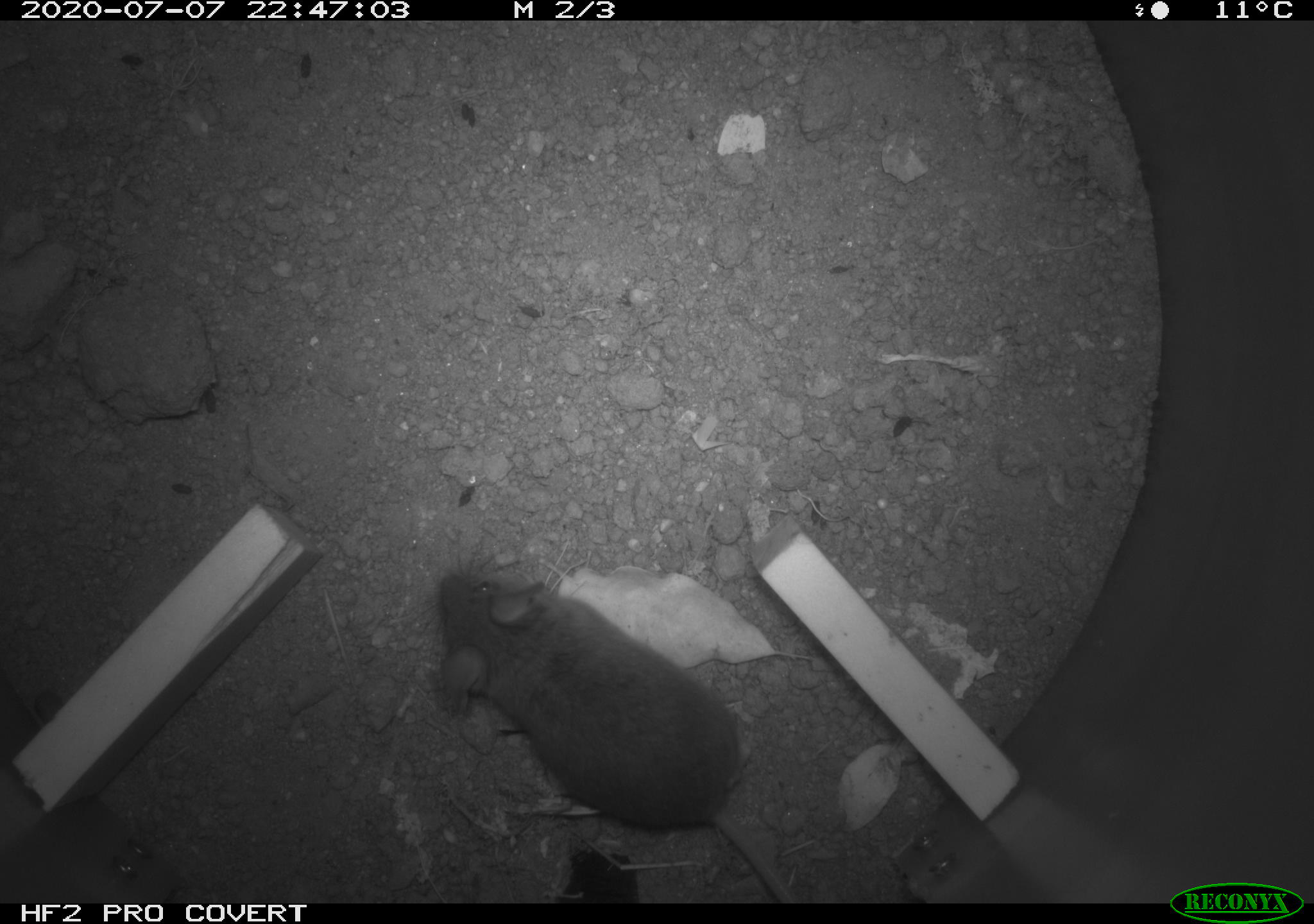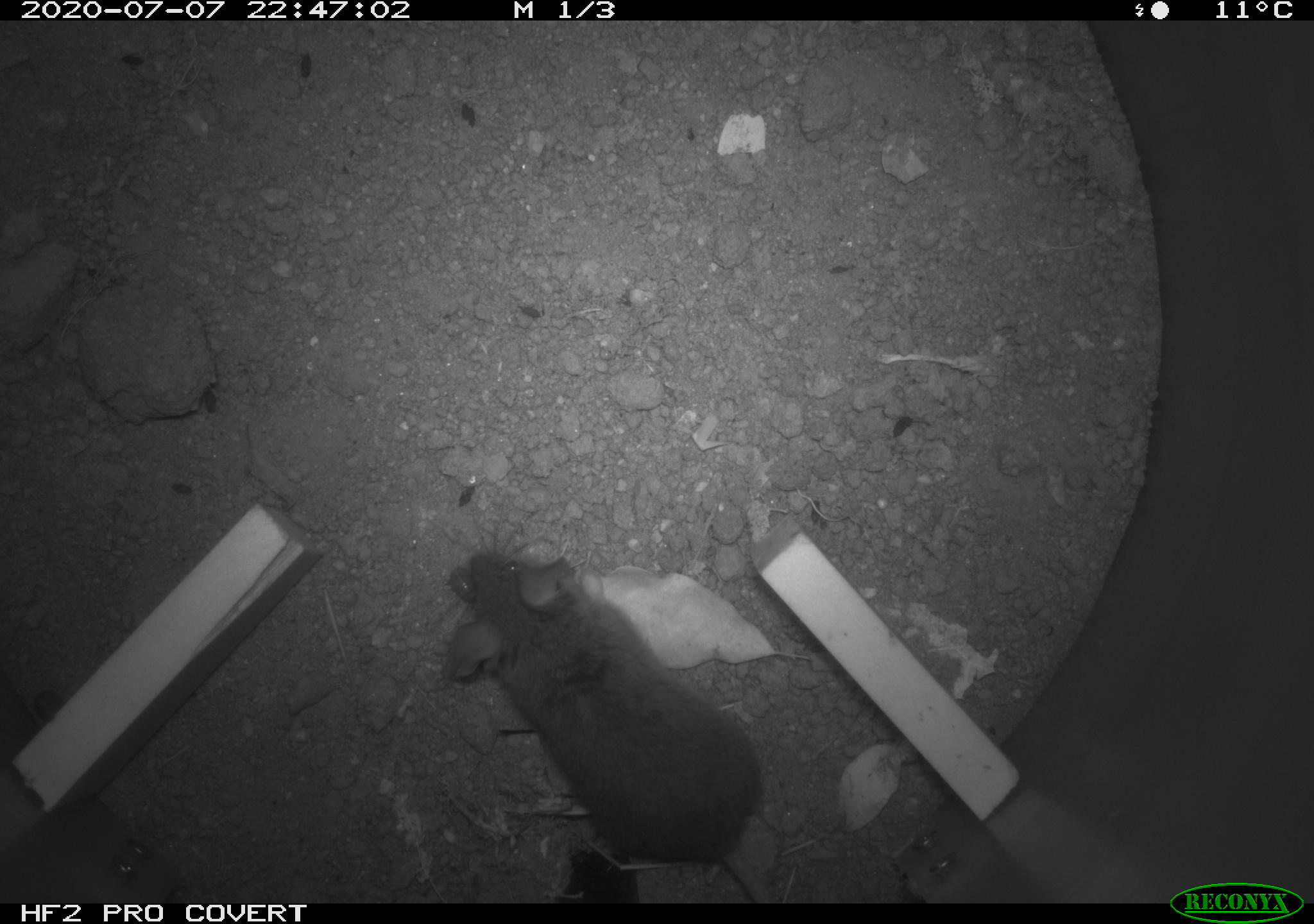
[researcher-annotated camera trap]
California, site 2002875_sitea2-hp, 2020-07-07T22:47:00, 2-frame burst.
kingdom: Animalia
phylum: Chordata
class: Mammalia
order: Rodentia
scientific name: Rodentia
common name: rodent